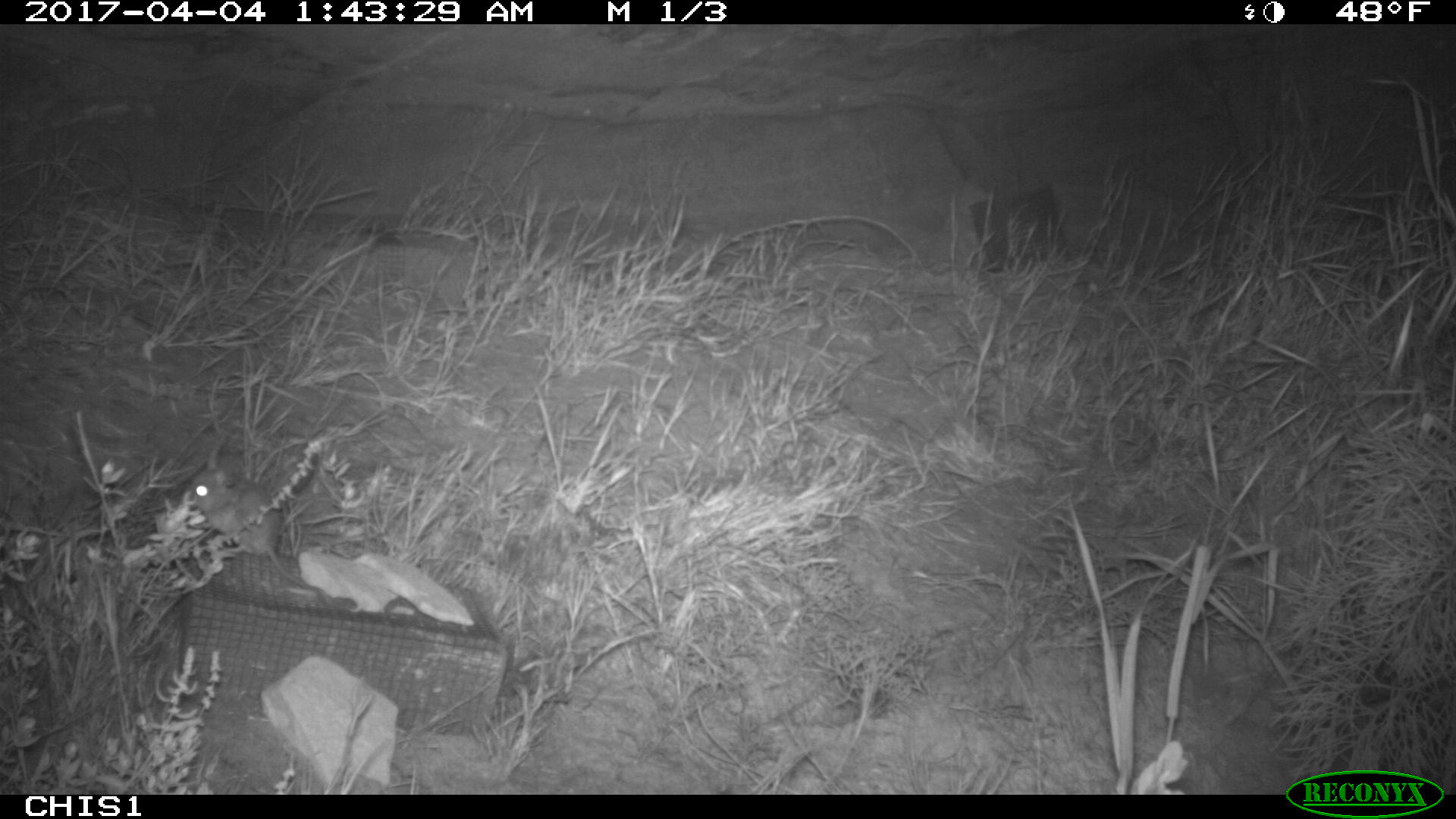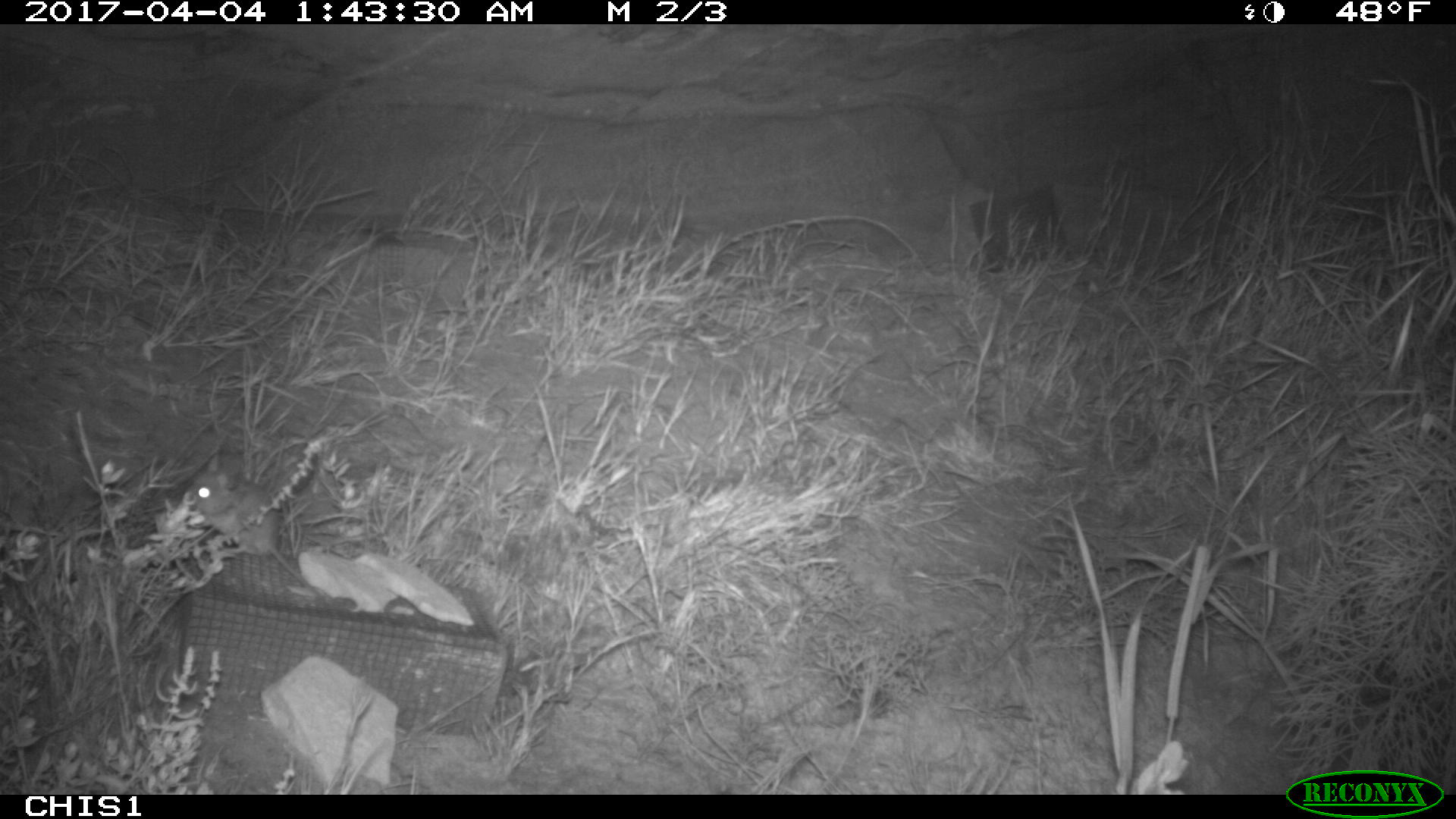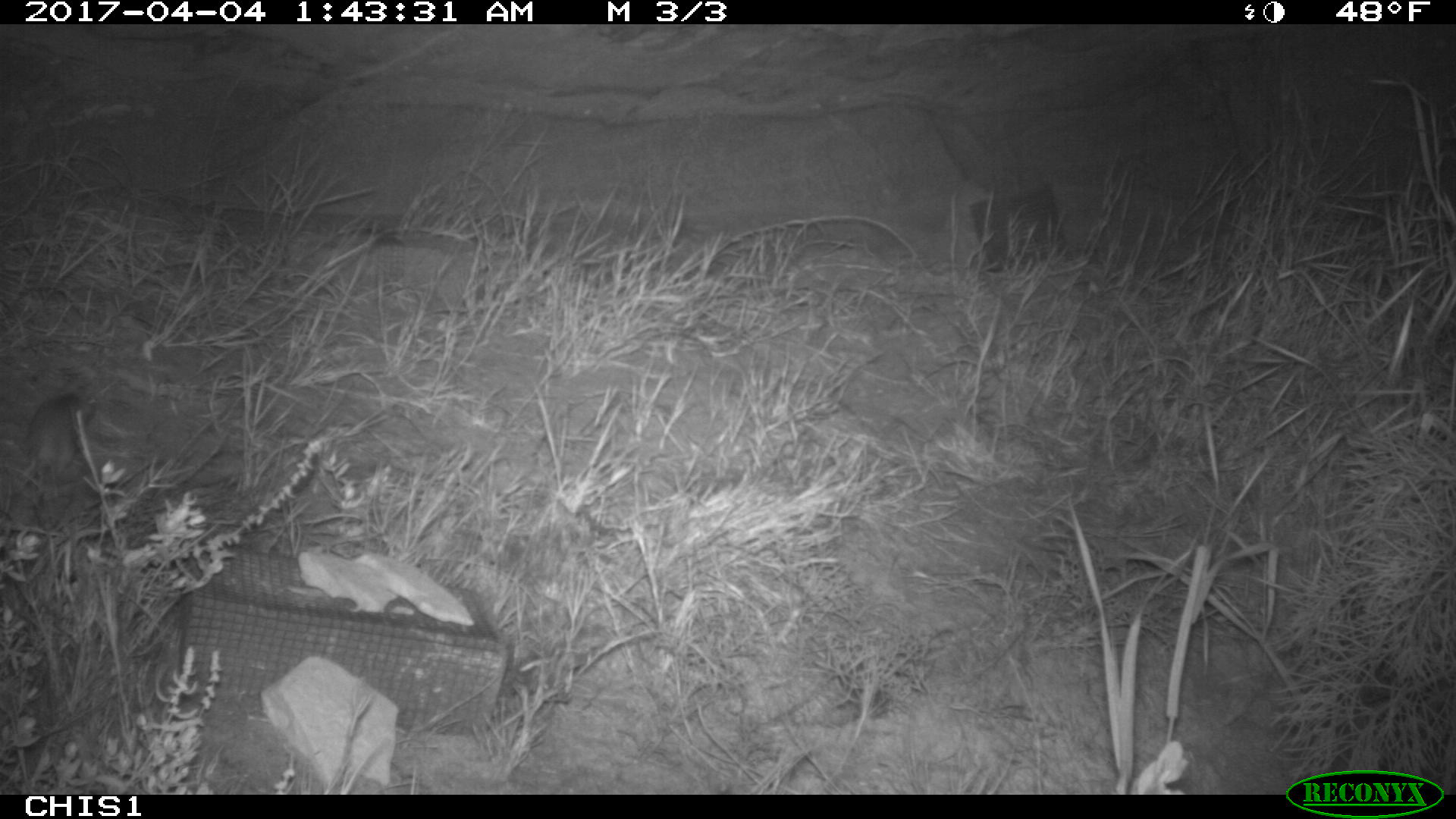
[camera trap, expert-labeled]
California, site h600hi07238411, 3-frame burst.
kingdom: Animalia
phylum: Chordata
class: Mammalia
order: Rodentia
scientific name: Rodentia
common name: rodent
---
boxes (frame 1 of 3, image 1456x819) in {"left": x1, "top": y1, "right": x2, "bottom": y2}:
rodent: {"left": 186, "top": 449, "right": 321, "bottom": 593}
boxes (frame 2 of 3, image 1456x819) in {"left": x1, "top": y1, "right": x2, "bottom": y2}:
rodent: {"left": 189, "top": 455, "right": 326, "bottom": 601}